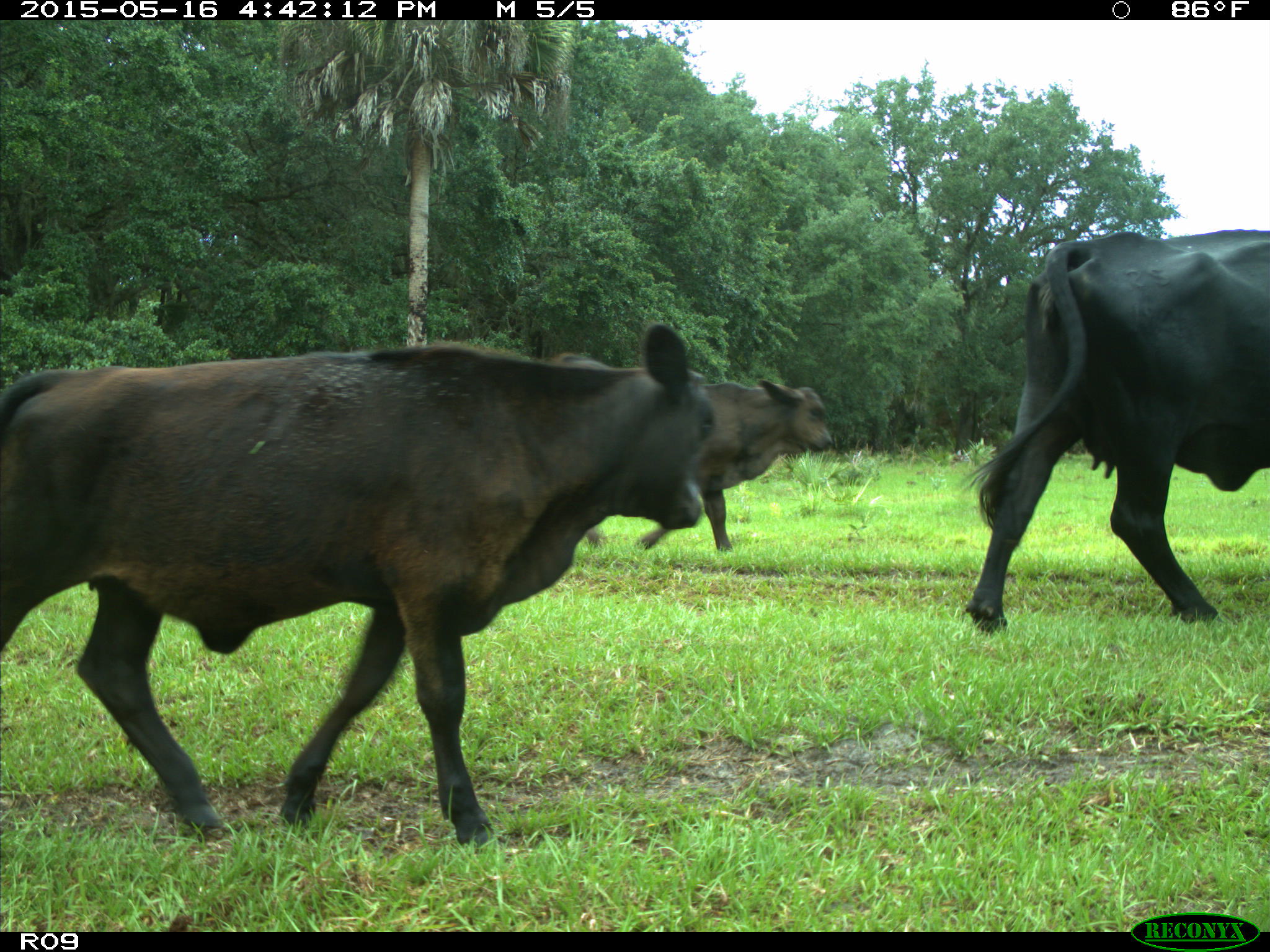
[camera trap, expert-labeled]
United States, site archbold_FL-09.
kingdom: Animalia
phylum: Chordata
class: Mammalia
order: Artiodactyla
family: Bovidae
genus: Bos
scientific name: Bos taurus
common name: domestic cow